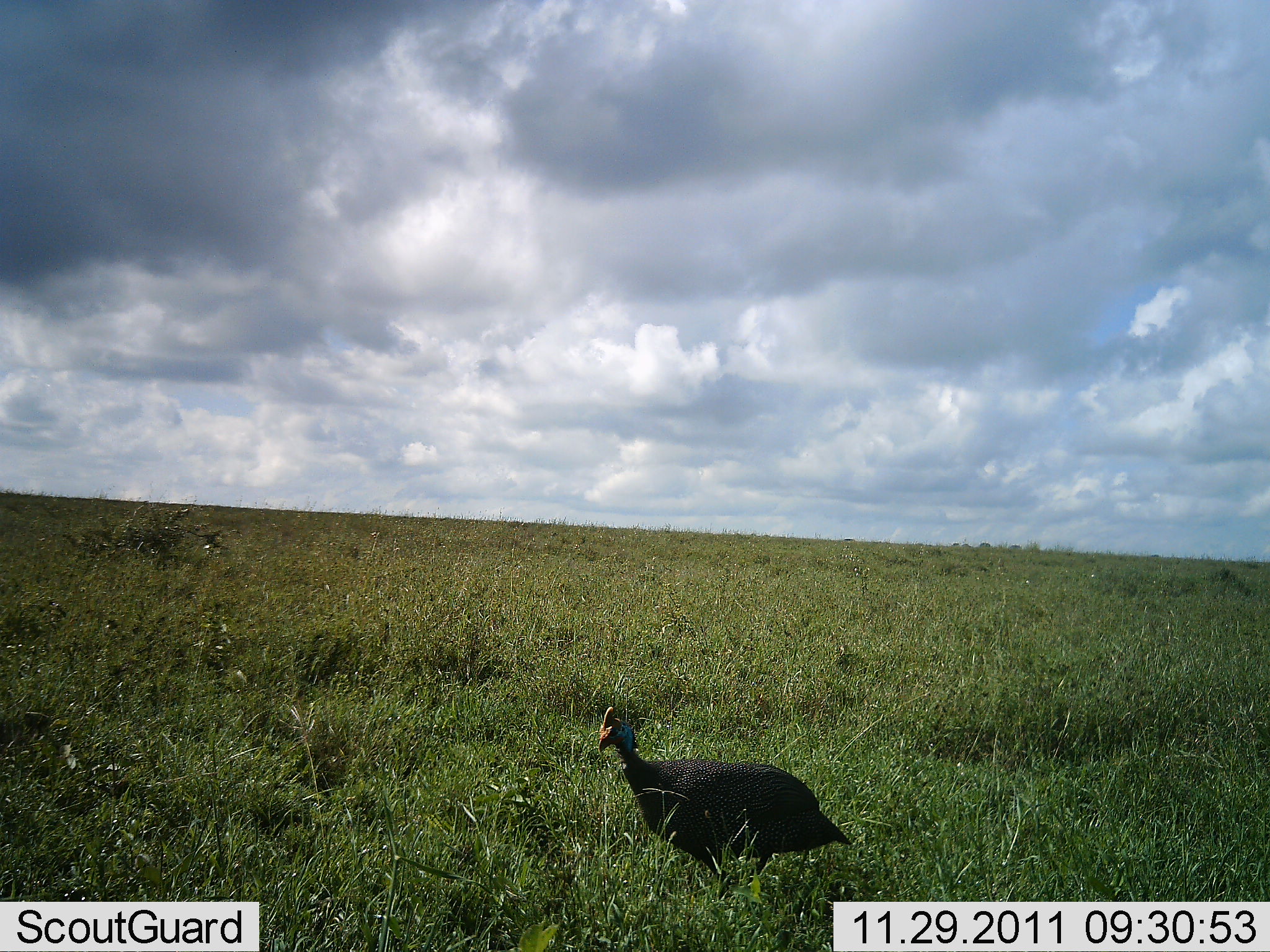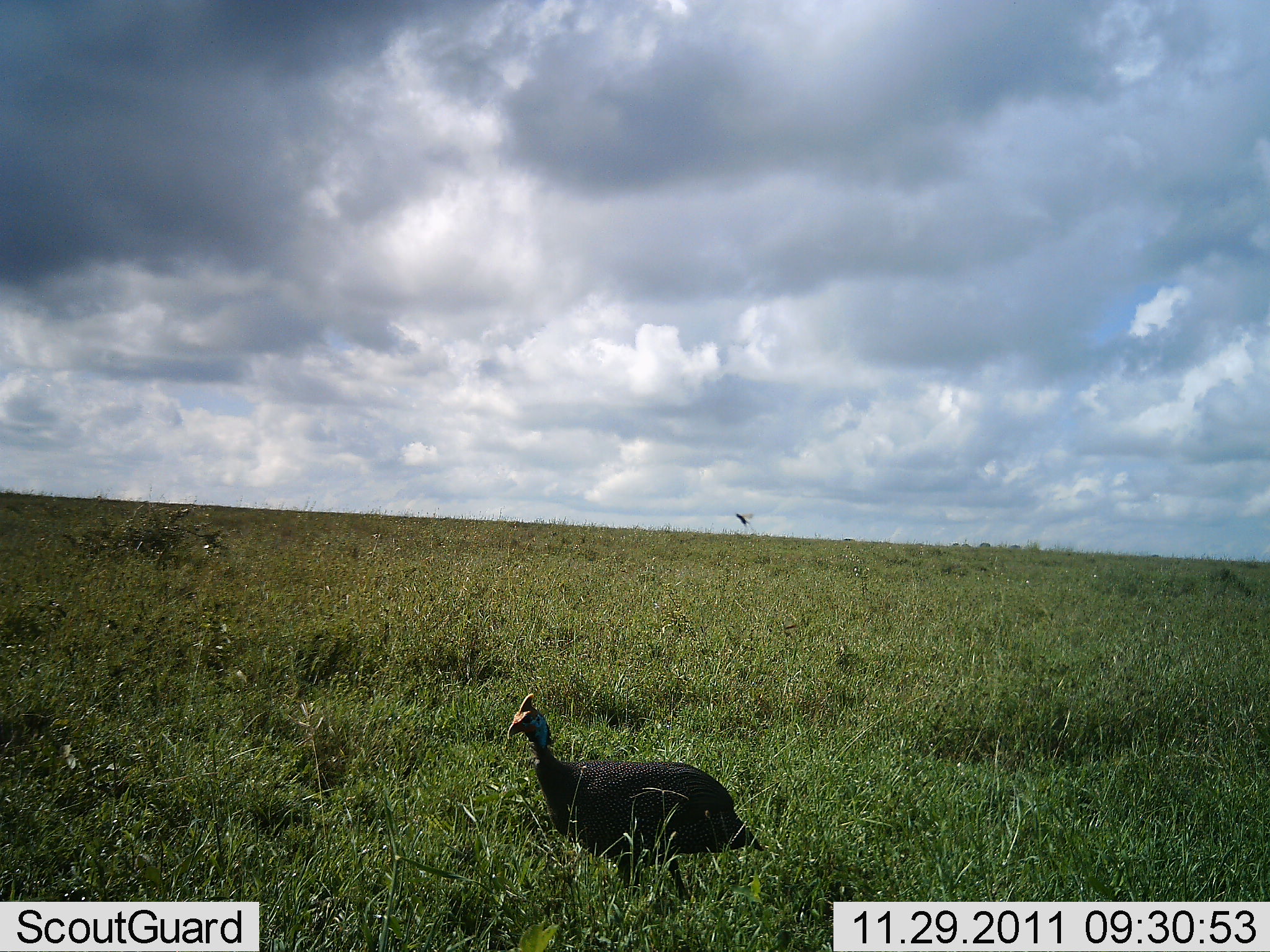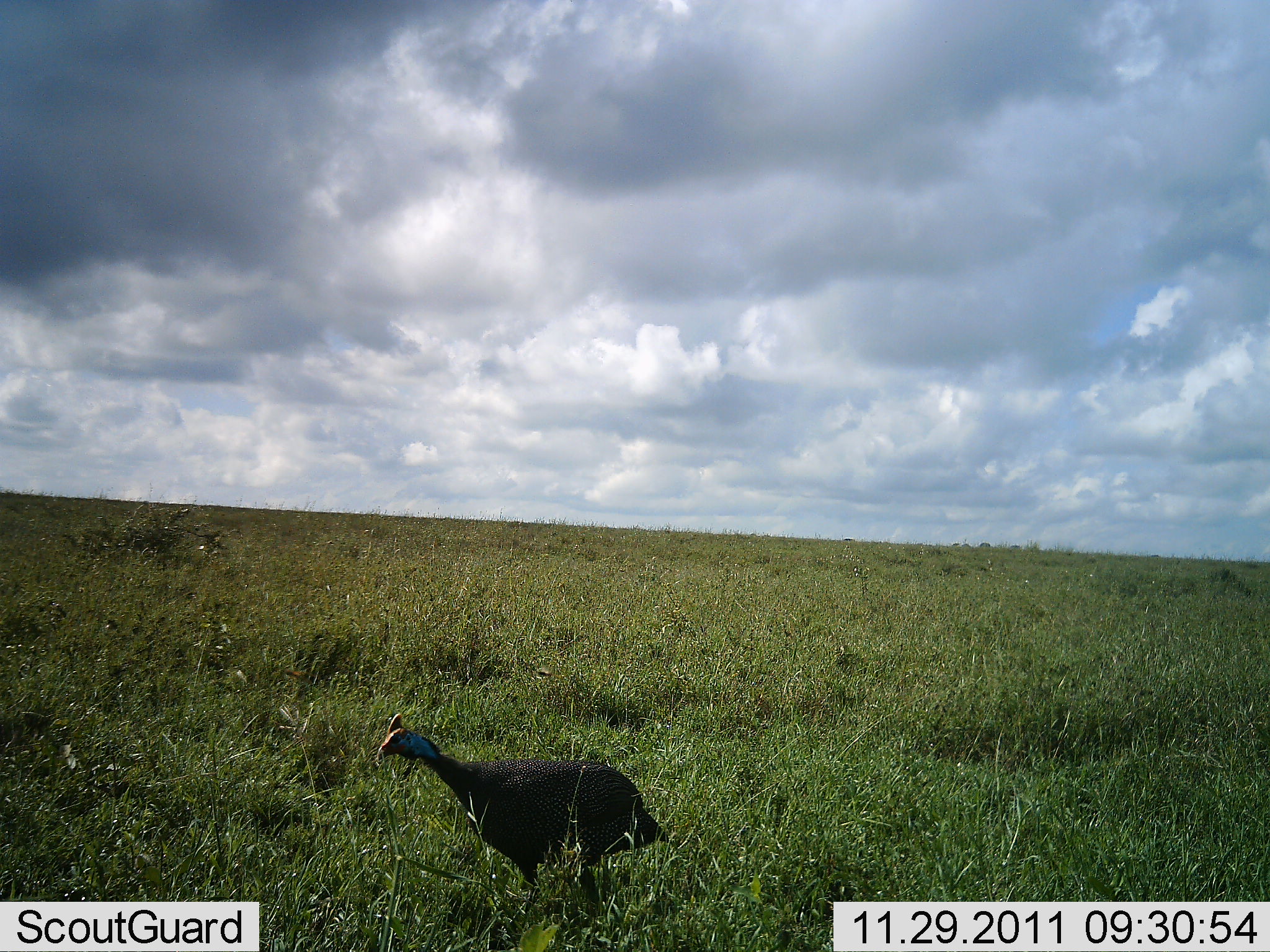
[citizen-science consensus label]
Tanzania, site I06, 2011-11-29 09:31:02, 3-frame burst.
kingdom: Animalia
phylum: Chordata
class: Aves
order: Galliformes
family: Numididae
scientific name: Numididae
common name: guinea fowl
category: guineafowl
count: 1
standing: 12%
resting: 6%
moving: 88%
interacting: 0%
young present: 0%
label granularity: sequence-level